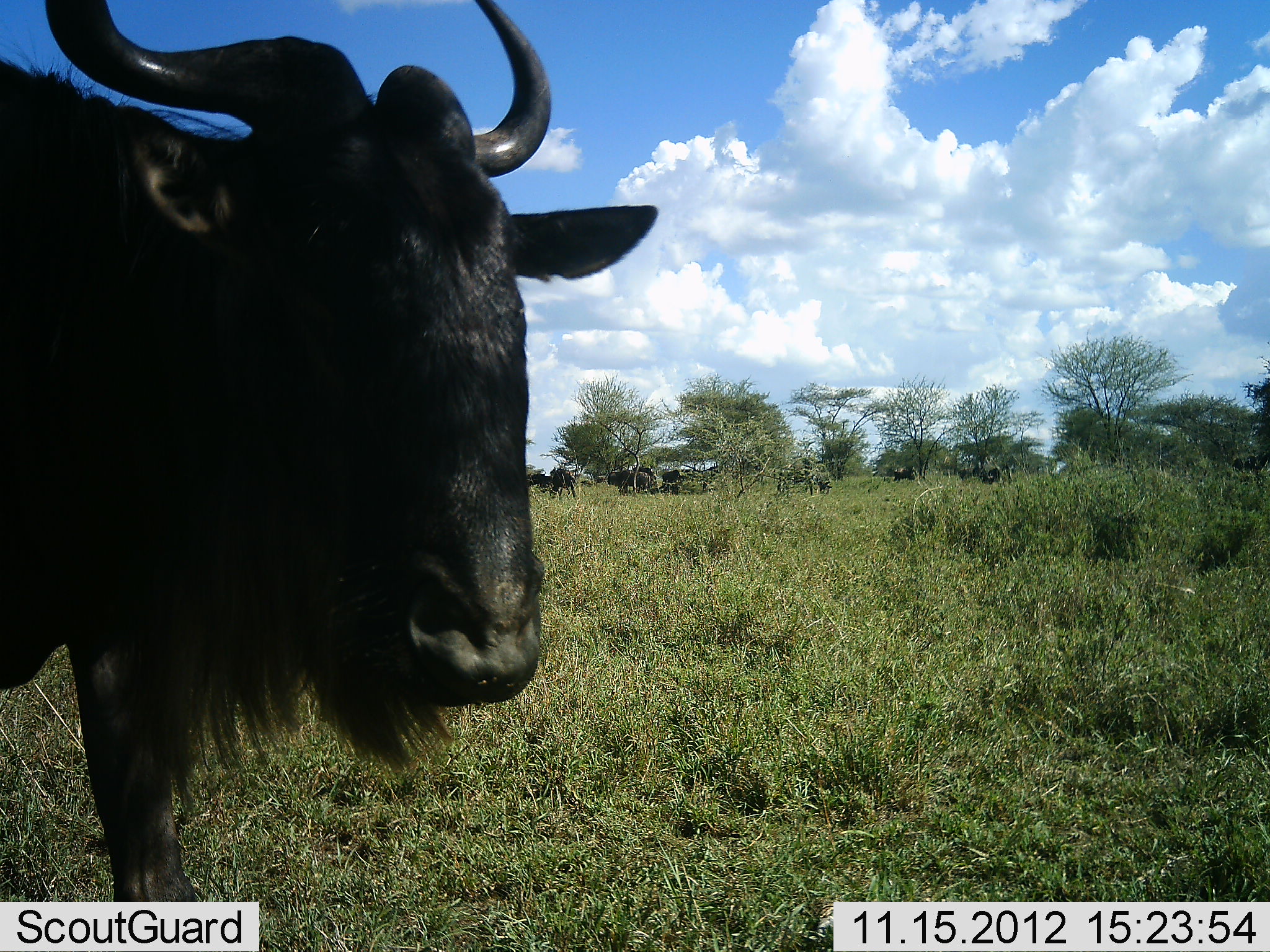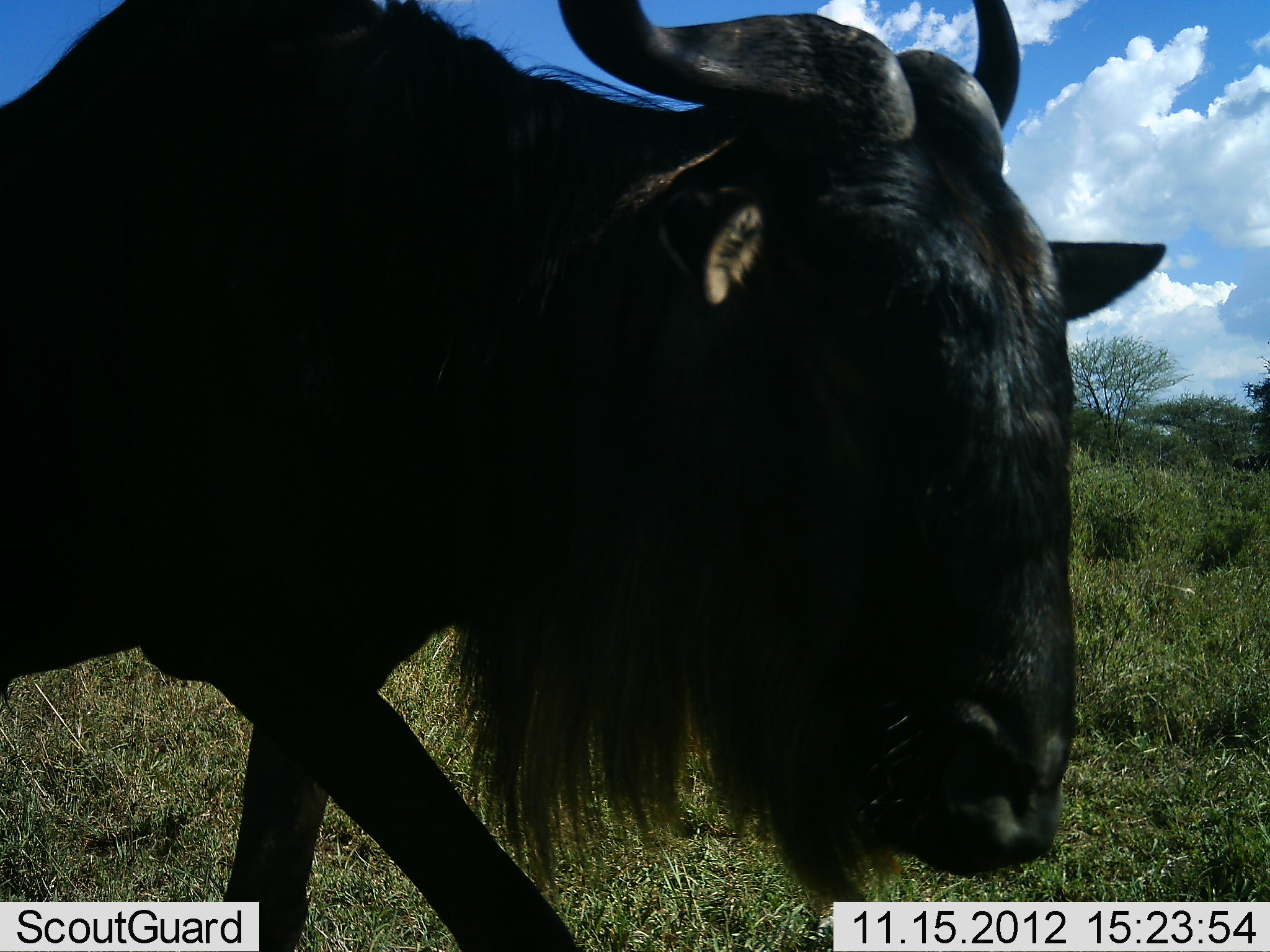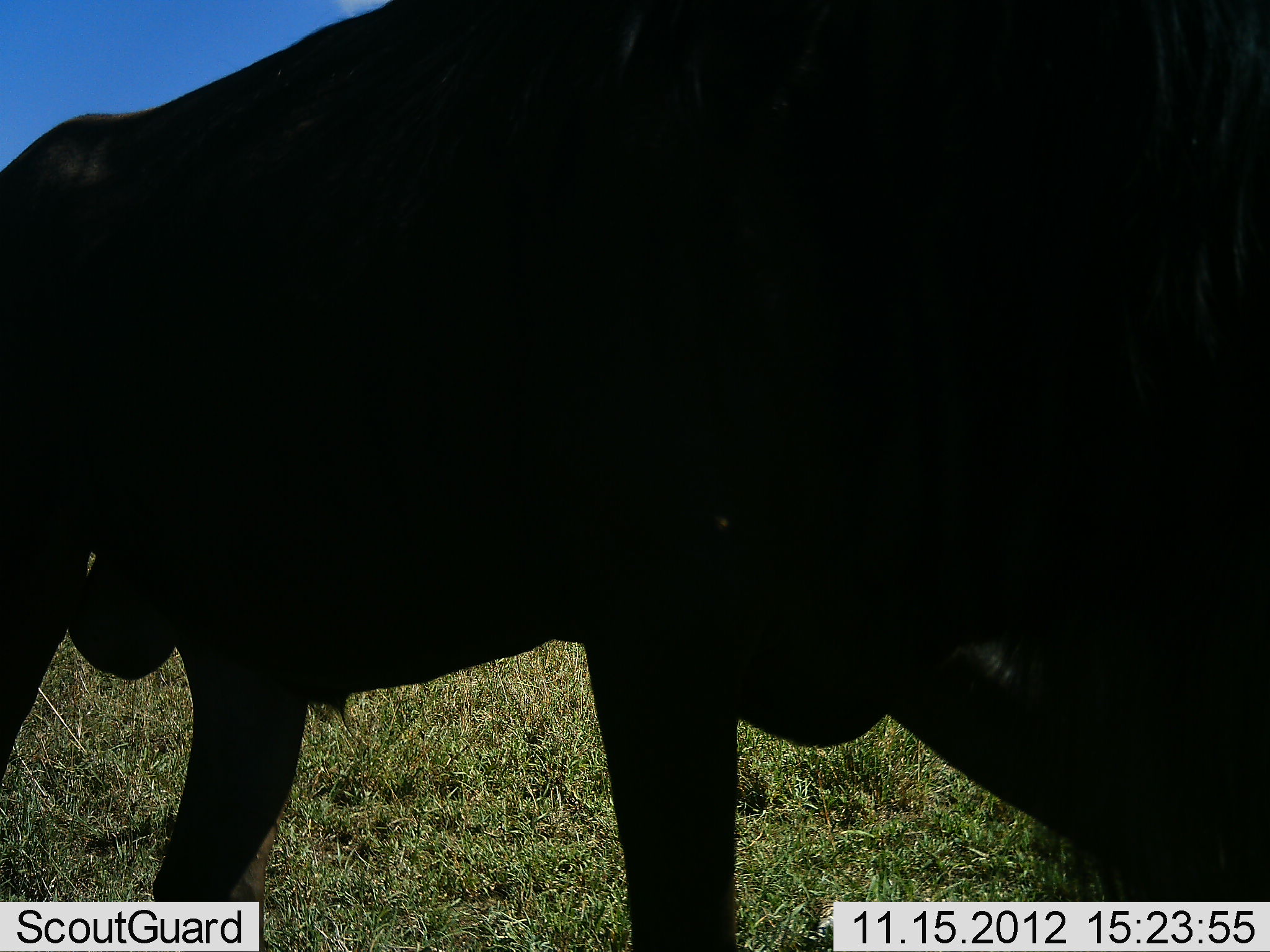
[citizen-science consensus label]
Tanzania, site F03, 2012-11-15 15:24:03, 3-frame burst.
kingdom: Animalia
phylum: Chordata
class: Mammalia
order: Artiodactyla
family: Bovidae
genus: Connochaetes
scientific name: Connochaetes taurinus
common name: blue wildebeest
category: wildebeest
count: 1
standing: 20%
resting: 0%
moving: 90%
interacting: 0%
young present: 0%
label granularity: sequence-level